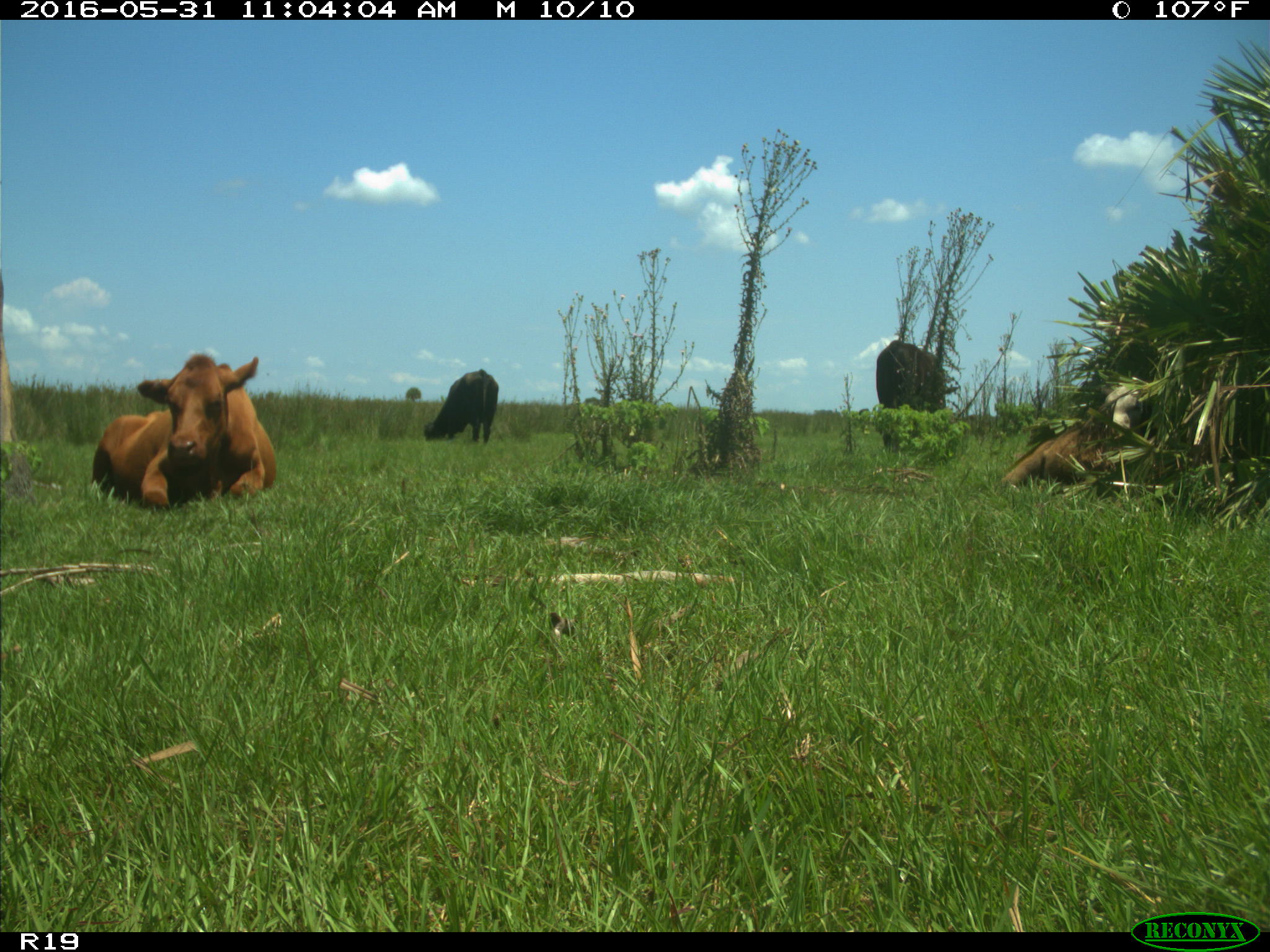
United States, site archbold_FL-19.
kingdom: Animalia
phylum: Chordata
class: Mammalia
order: Artiodactyla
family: Bovidae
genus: Bos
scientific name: Bos taurus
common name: domestic cow